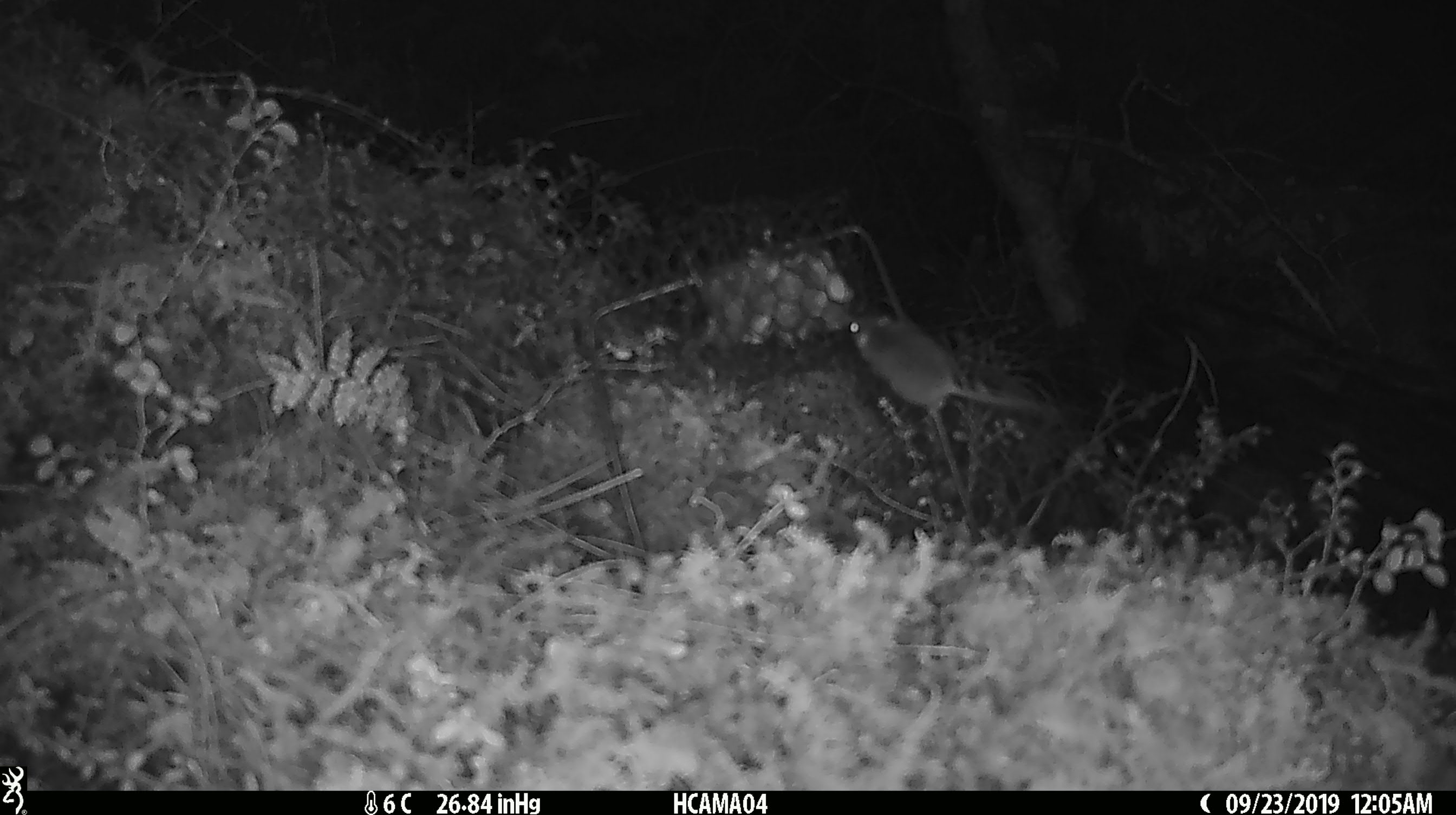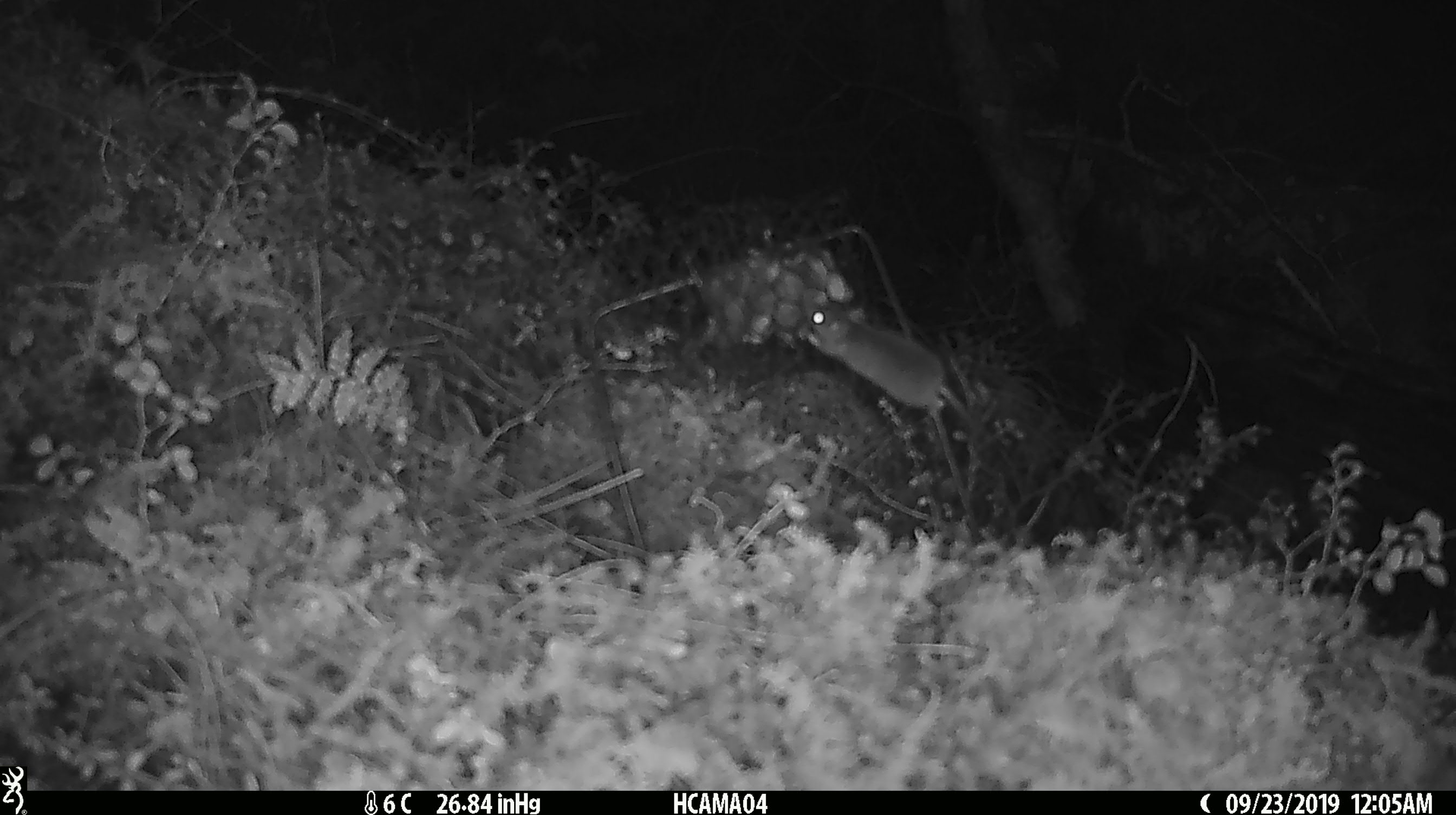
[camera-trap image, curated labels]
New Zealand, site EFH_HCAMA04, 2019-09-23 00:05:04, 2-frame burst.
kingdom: Animalia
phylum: Chordata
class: Mammalia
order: Rodentia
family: Muridae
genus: Mus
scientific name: Mus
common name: mouse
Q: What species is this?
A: Mouse (Mus).